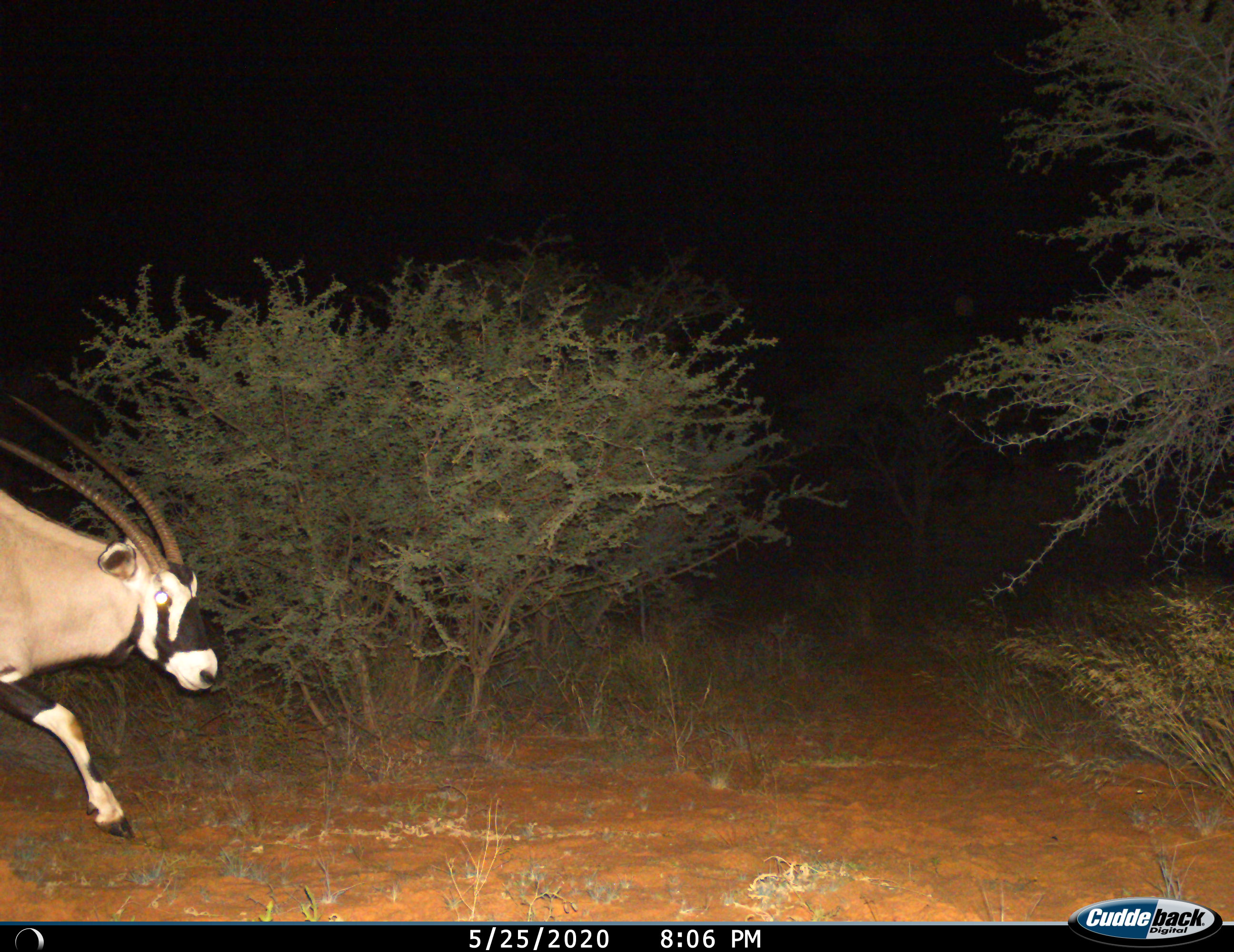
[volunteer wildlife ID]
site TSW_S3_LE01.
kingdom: Animalia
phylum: Chordata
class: Mammalia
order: Artiodactyla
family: Bovidae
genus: Oryx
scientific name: Oryx gazella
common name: gemsbok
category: oryx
Oryx (gemsbok) (Oryx gazella), count 1. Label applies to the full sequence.